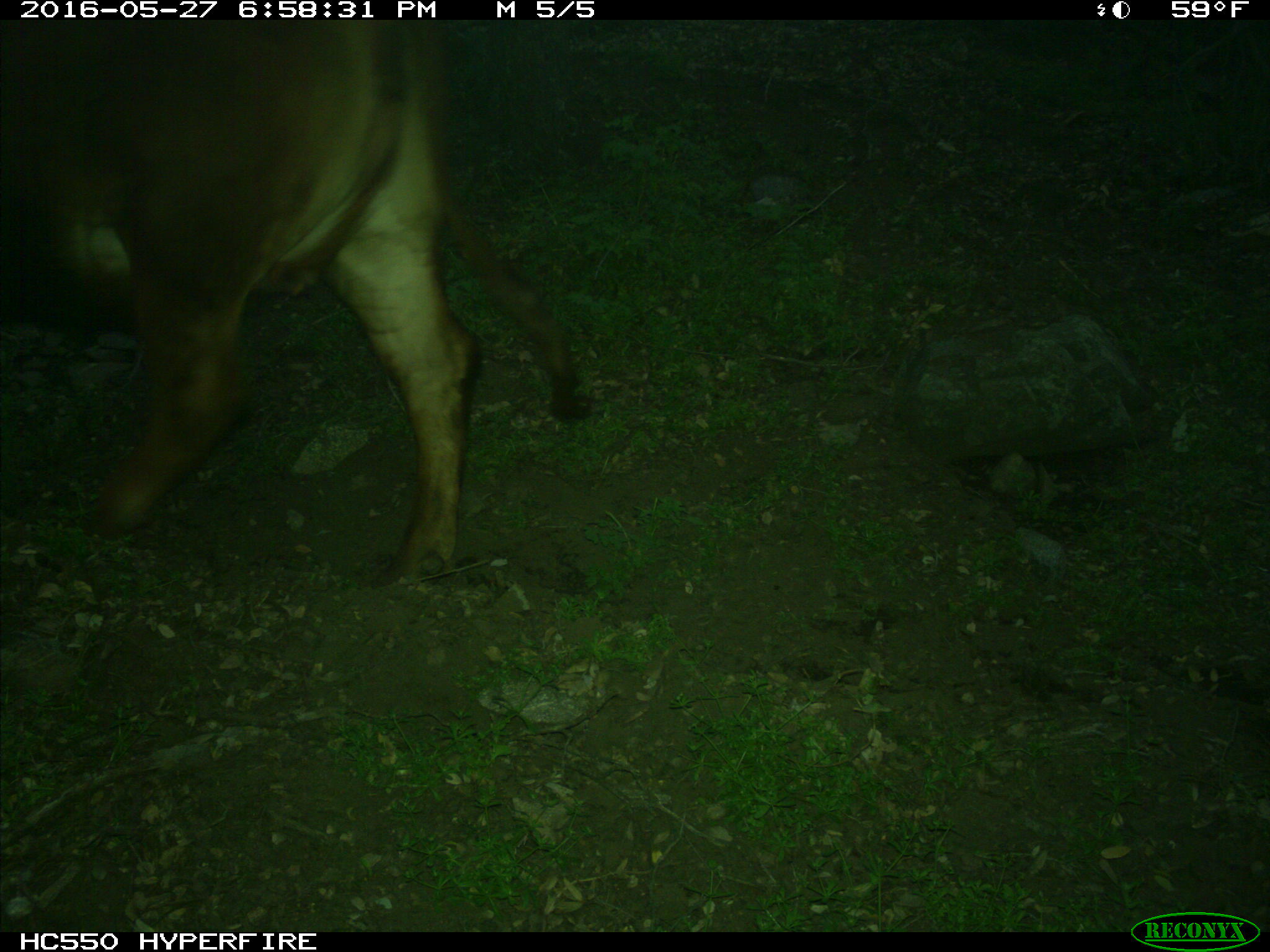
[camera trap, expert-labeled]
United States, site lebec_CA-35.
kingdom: Animalia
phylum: Chordata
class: Mammalia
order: Artiodactyla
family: Bovidae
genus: Bos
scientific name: Bos taurus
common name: domestic cow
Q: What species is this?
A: Bos taurus (domestic cow).